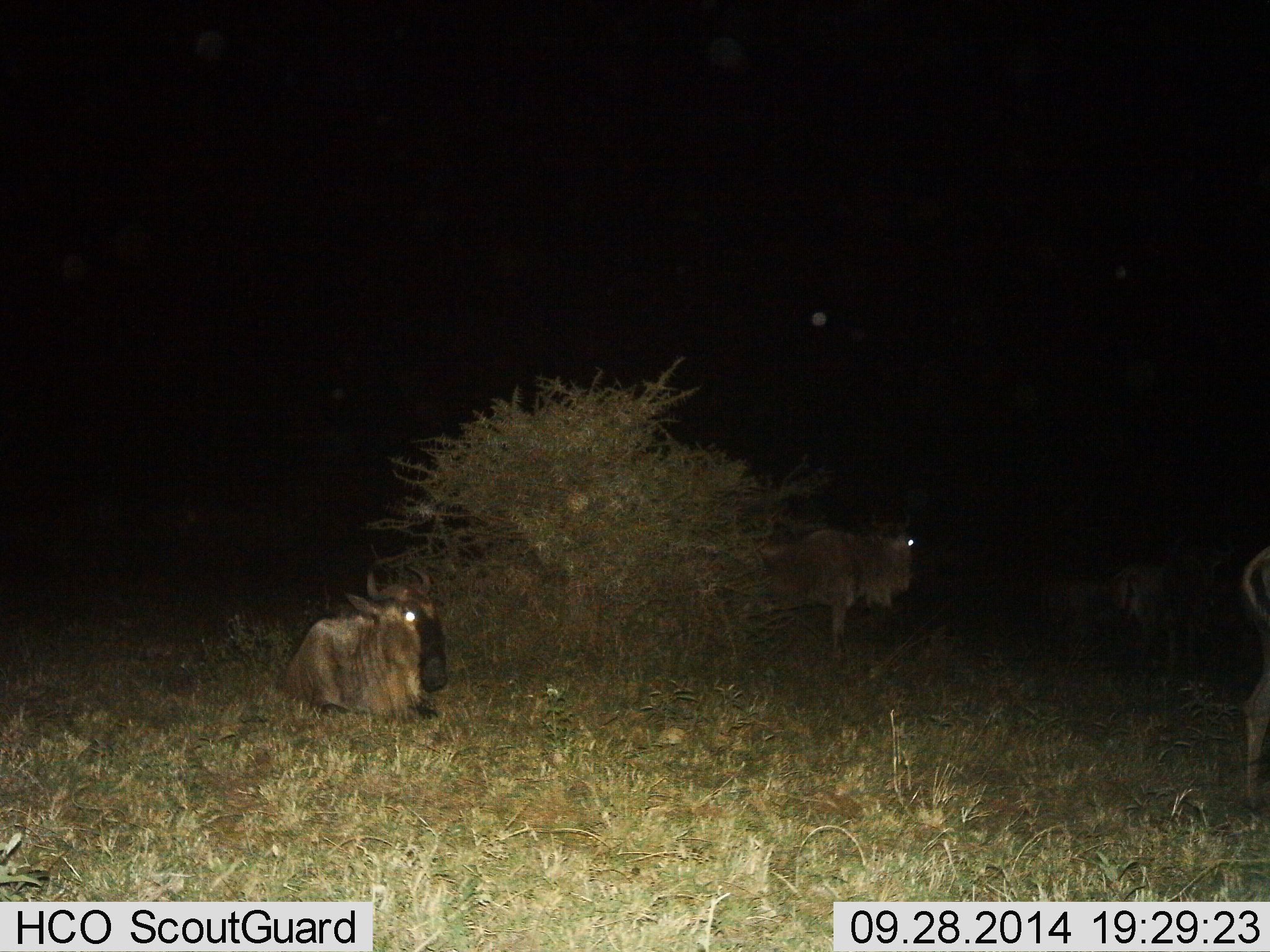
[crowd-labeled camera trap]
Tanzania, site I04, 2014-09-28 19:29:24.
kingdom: Animalia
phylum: Chordata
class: Mammalia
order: Artiodactyla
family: Bovidae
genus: Connochaetes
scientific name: Connochaetes taurinus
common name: blue wildebeest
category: wildebeest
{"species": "wildebeest (blue wildebeest) (Connochaetes taurinus)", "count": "3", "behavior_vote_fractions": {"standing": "73%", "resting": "100%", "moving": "9%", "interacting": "0%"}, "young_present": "0%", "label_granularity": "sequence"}